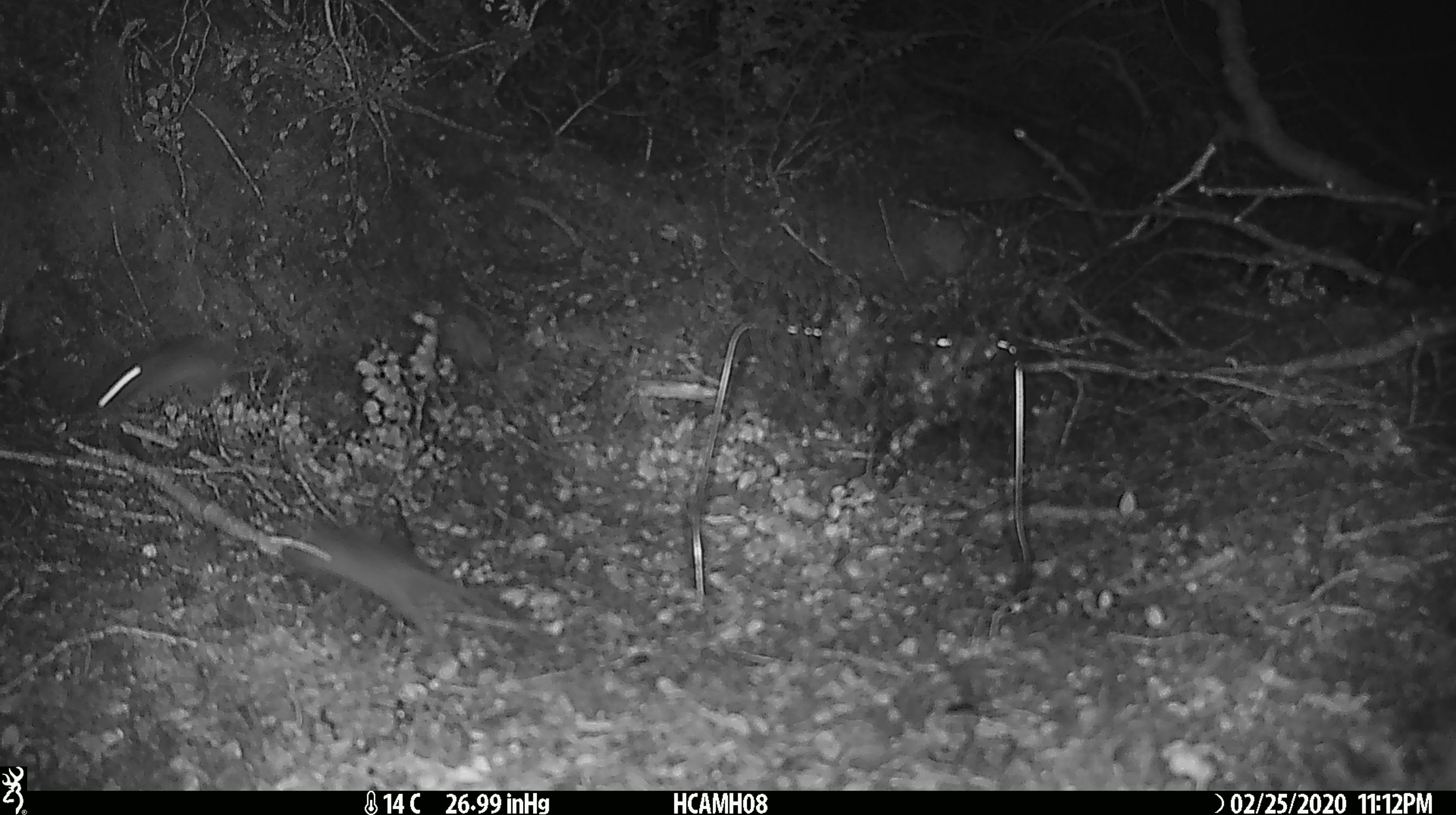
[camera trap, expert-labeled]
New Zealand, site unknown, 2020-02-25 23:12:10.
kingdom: Animalia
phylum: Chordata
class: Mammalia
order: Rodentia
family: Muridae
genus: Mus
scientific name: Mus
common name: mouse